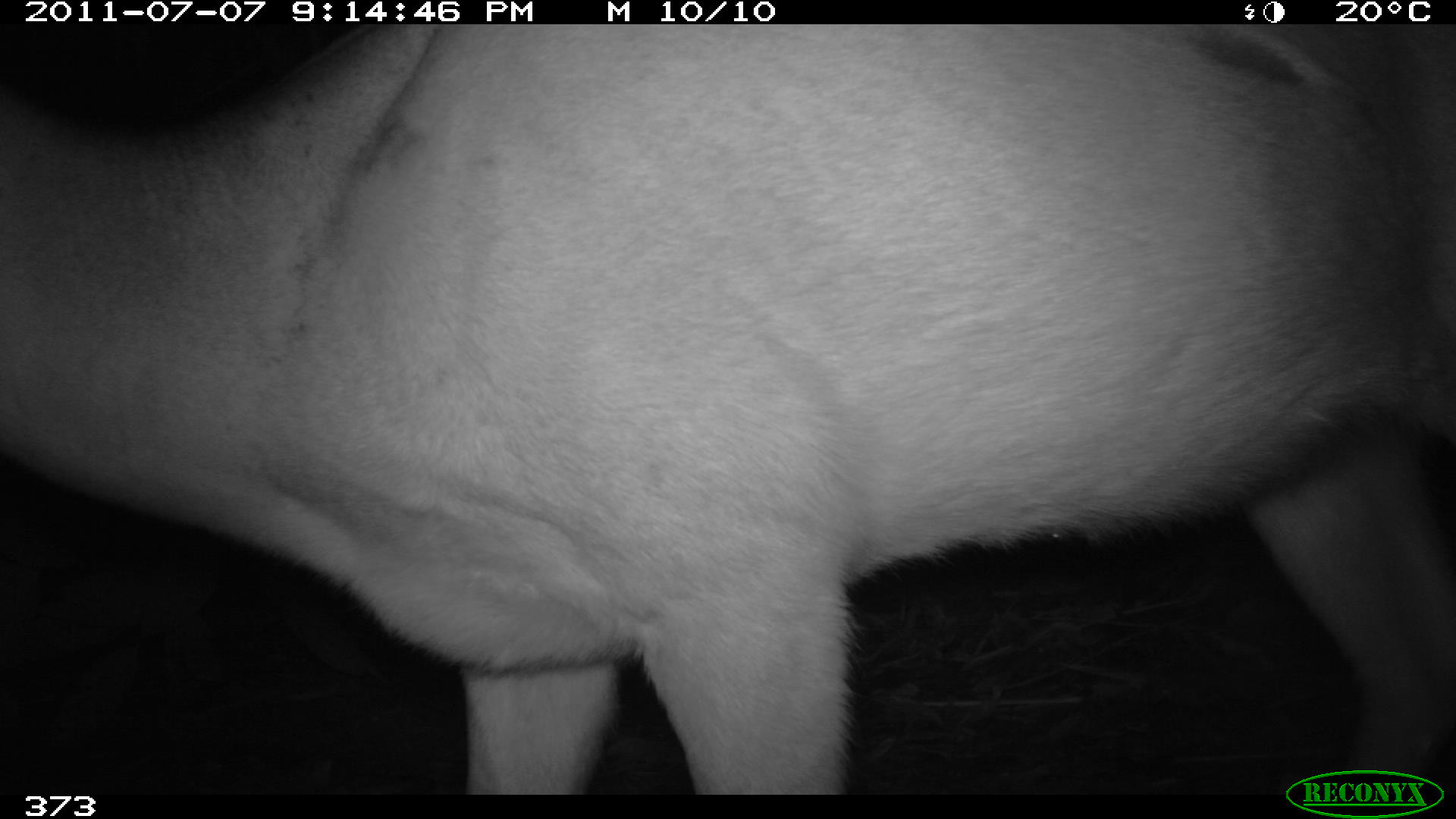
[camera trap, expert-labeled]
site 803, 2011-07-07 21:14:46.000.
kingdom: Animalia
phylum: Chordata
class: Mammalia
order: Artiodactyla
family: Cervidae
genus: Mazama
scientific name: Mazama americana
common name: red brocket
Mazama americana (red brocket).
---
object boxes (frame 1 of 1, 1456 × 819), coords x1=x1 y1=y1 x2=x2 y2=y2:
mazama americana: x1=0 y1=23 x2=1456 y2=789